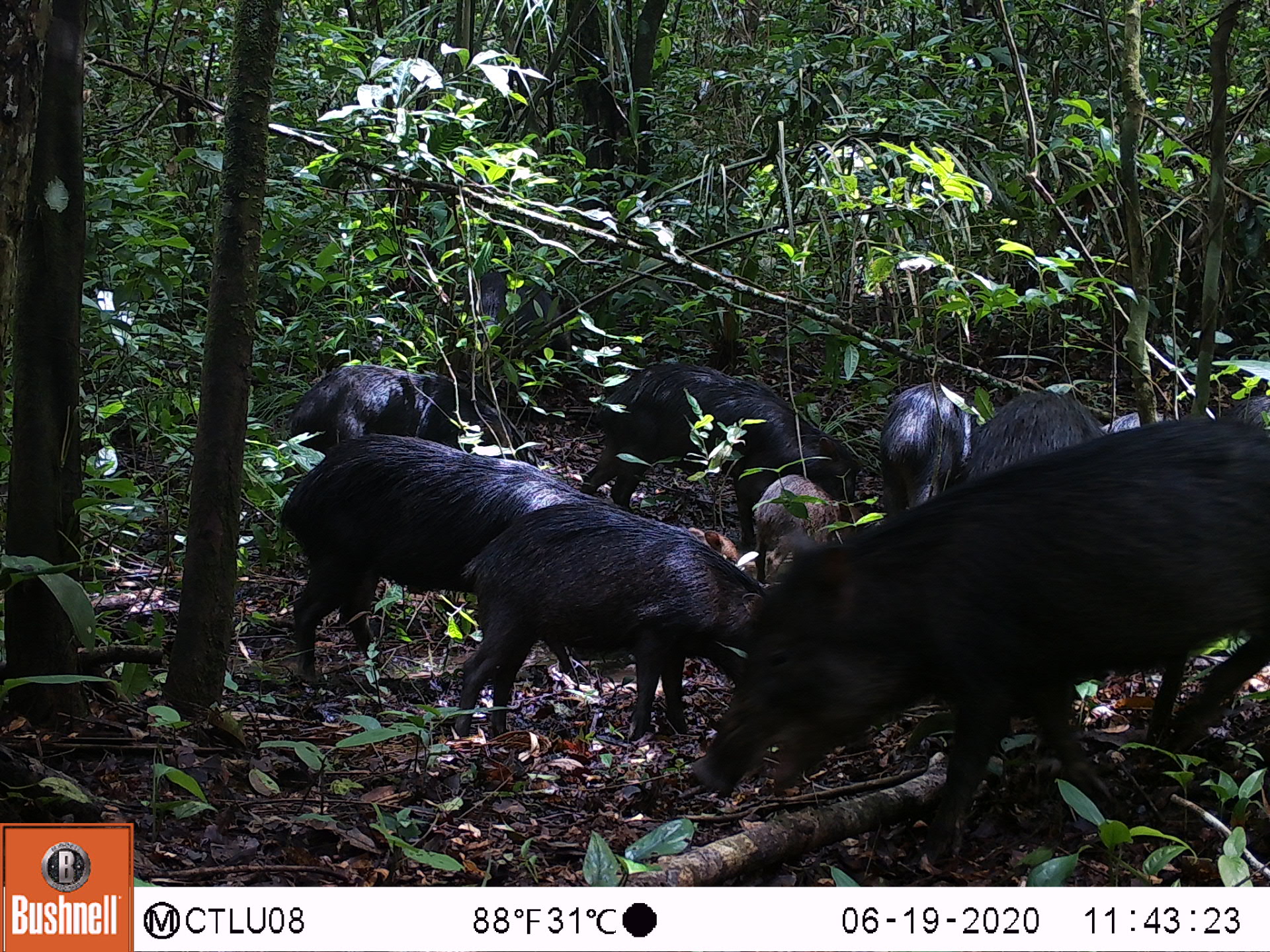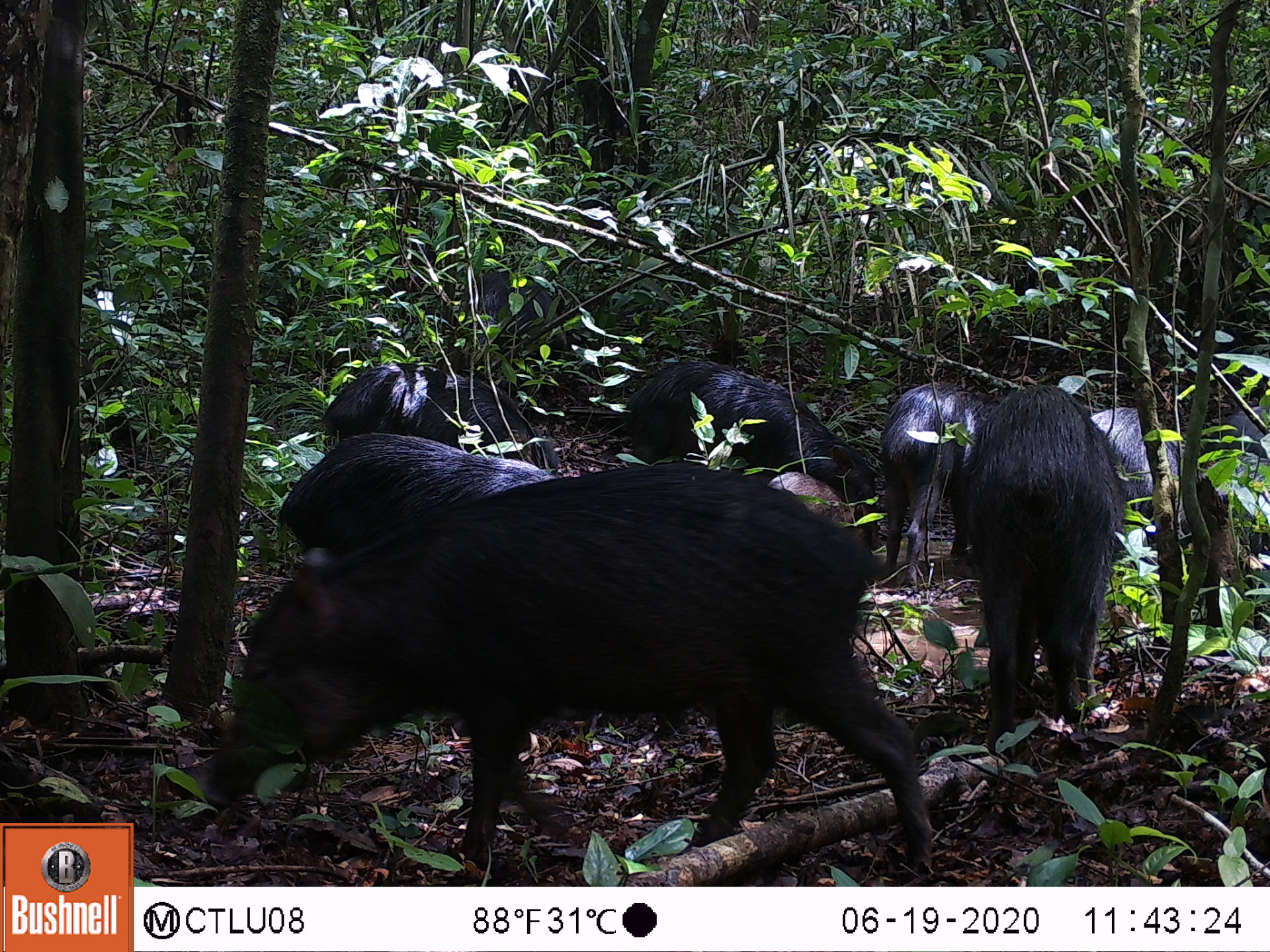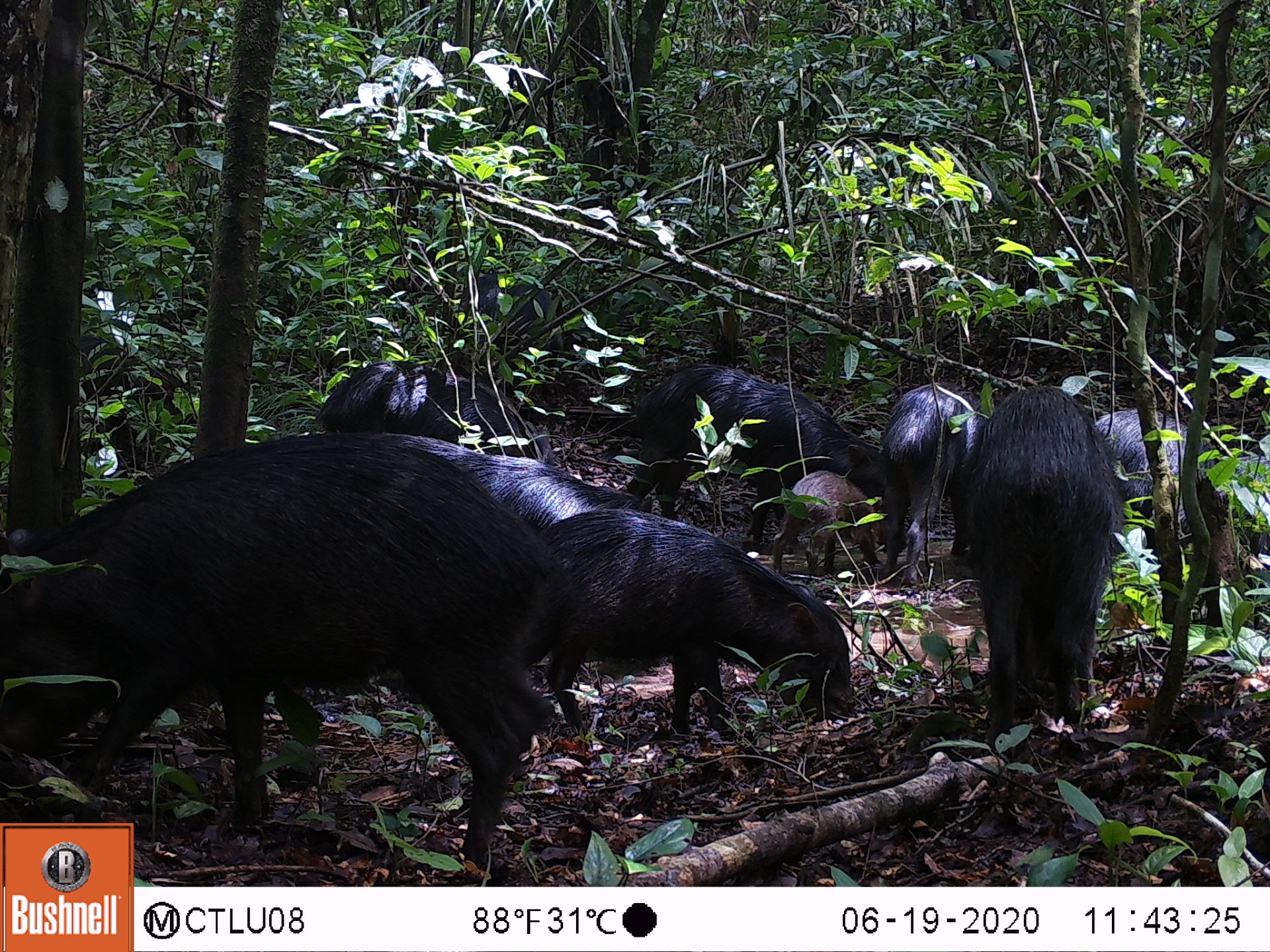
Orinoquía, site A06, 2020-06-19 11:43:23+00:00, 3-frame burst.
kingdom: Animalia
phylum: Chordata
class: Mammalia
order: Artiodactyla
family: Tayassuidae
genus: Tayassu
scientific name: Tayassu pecari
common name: white-lipped peccary